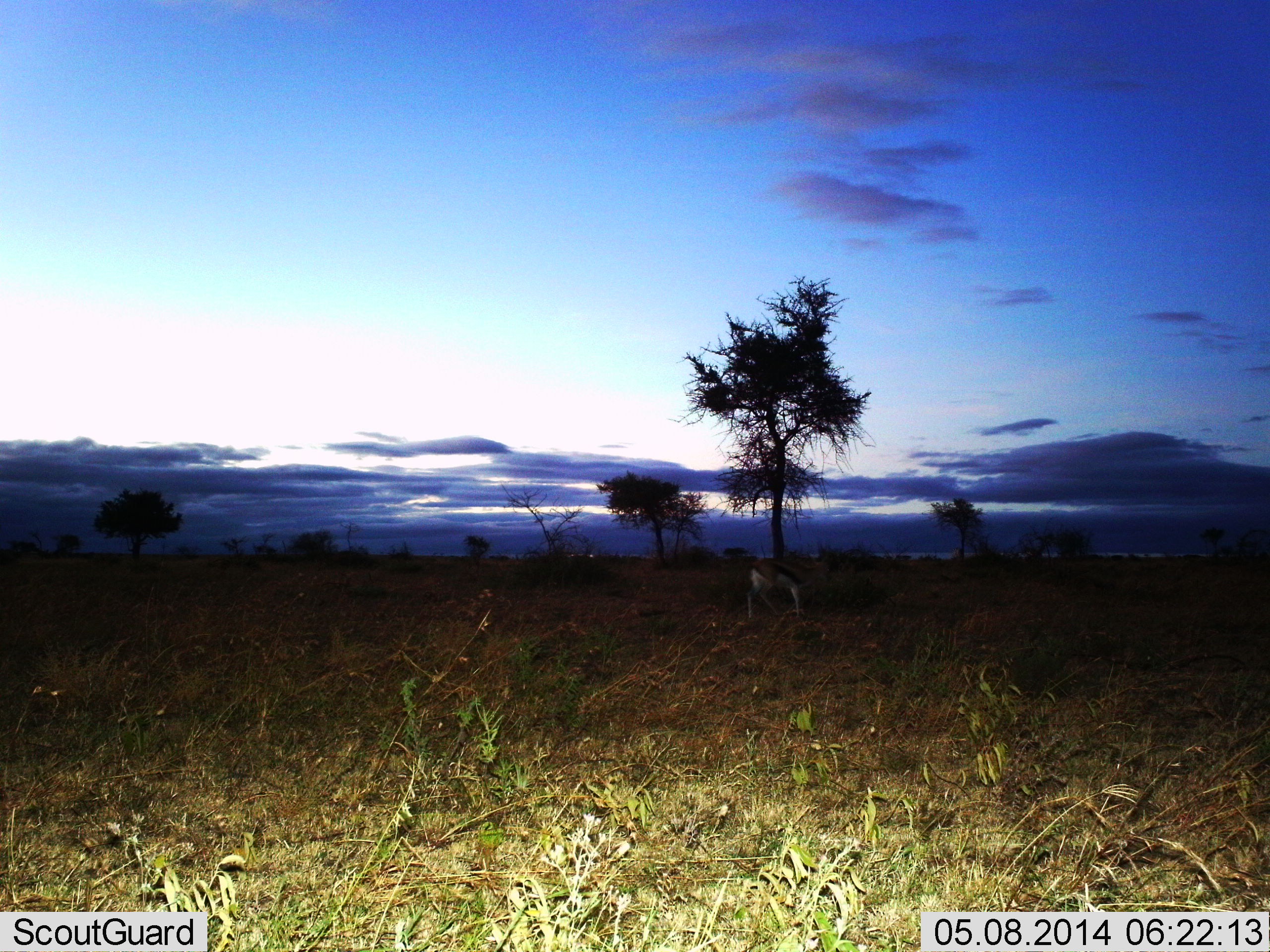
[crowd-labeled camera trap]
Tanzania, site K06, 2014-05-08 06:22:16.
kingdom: Animalia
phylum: Chordata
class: Mammalia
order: Artiodactyla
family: Bovidae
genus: Eudorcas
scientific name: Eudorcas thomsonii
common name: thomson's gazelle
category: gazellethomsons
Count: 1.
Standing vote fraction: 50%.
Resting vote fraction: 0%.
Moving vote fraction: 0%.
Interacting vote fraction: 0%.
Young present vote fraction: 0%.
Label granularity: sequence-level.